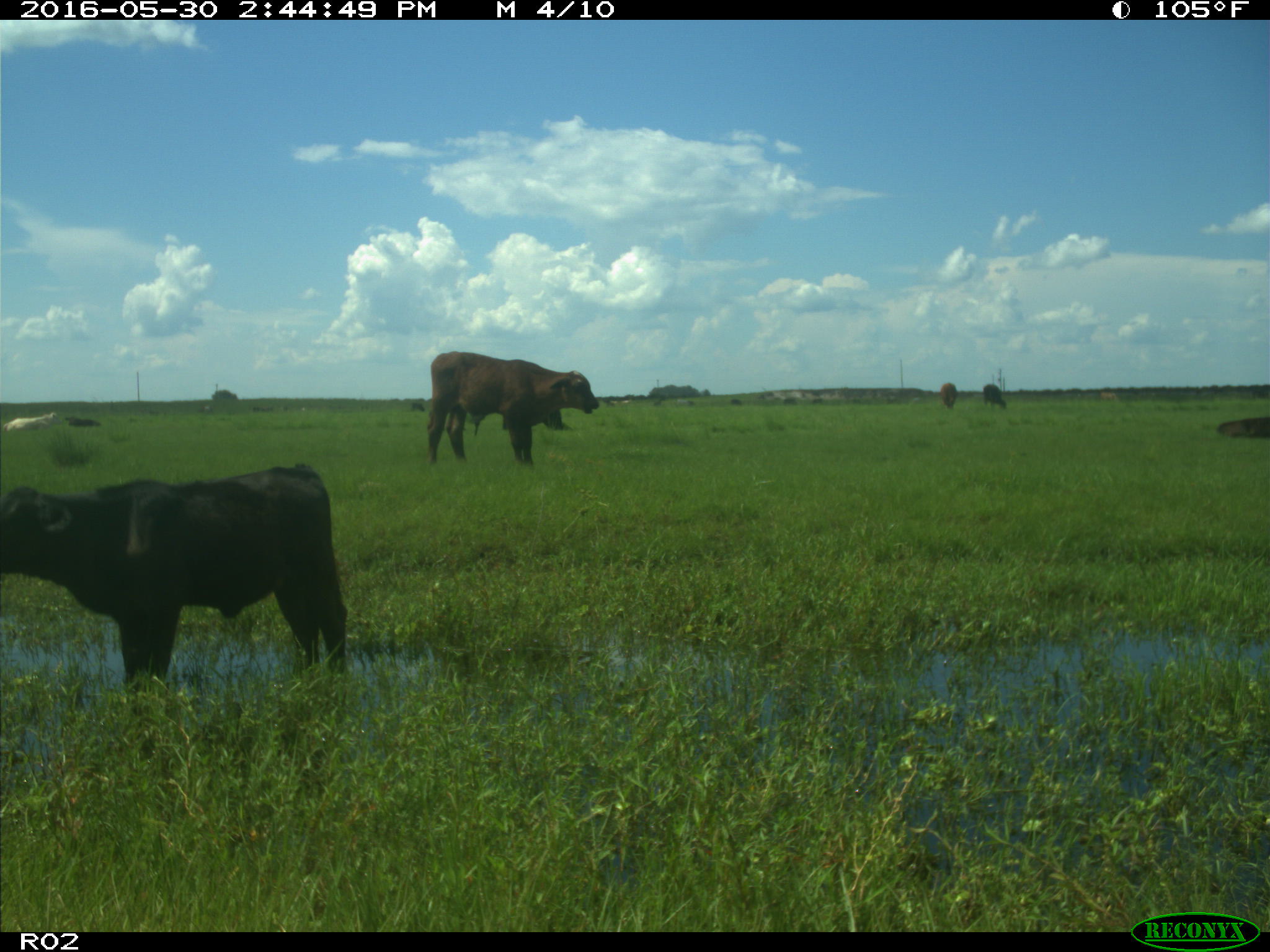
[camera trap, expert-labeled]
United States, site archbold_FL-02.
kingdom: Animalia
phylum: Chordata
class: Mammalia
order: Artiodactyla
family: Bovidae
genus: Bos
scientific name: Bos taurus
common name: domestic cow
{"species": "Bos taurus (domestic cow)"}